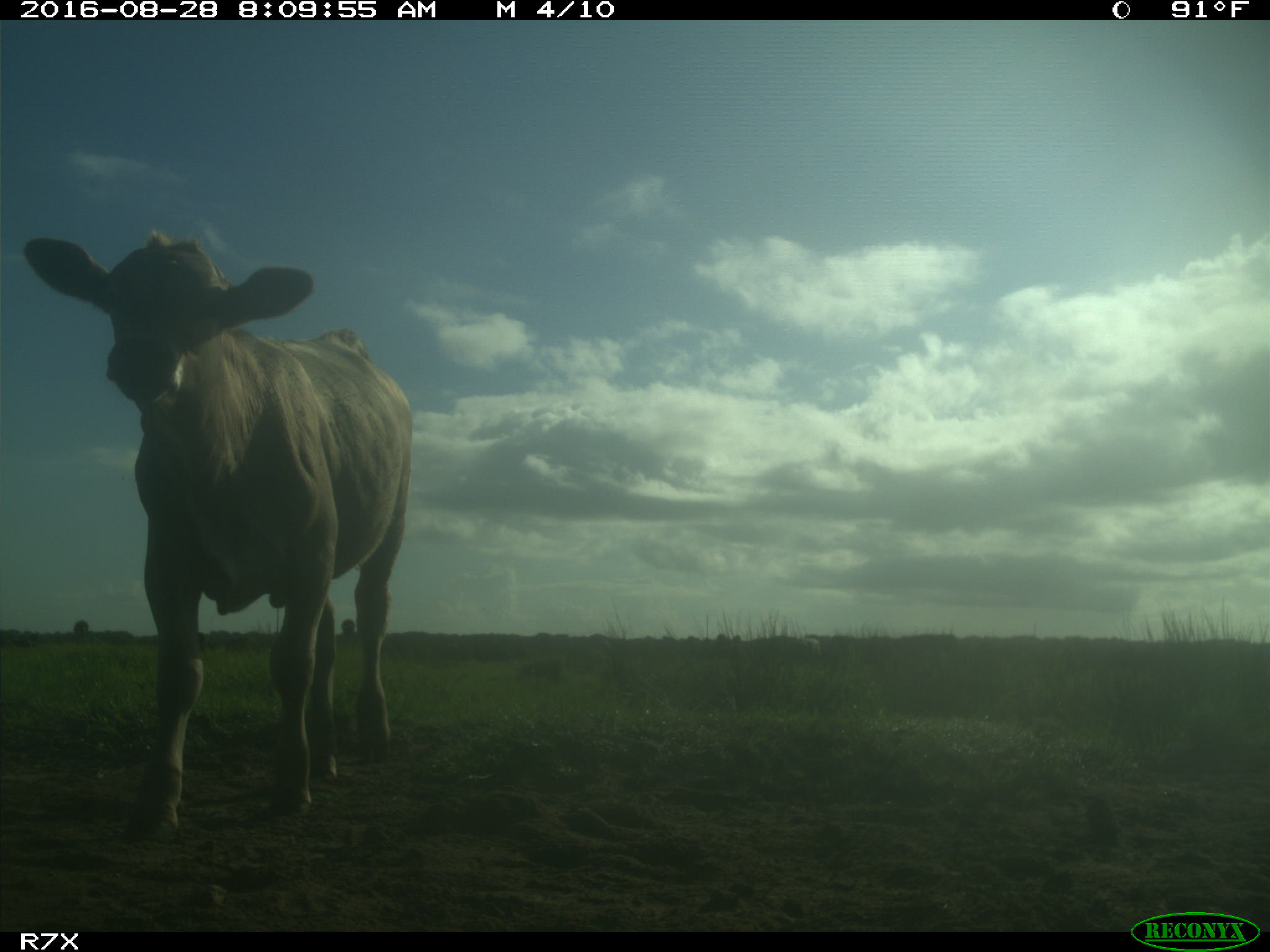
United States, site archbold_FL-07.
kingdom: Animalia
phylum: Chordata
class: Mammalia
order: Artiodactyla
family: Bovidae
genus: Bos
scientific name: Bos taurus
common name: domestic cow